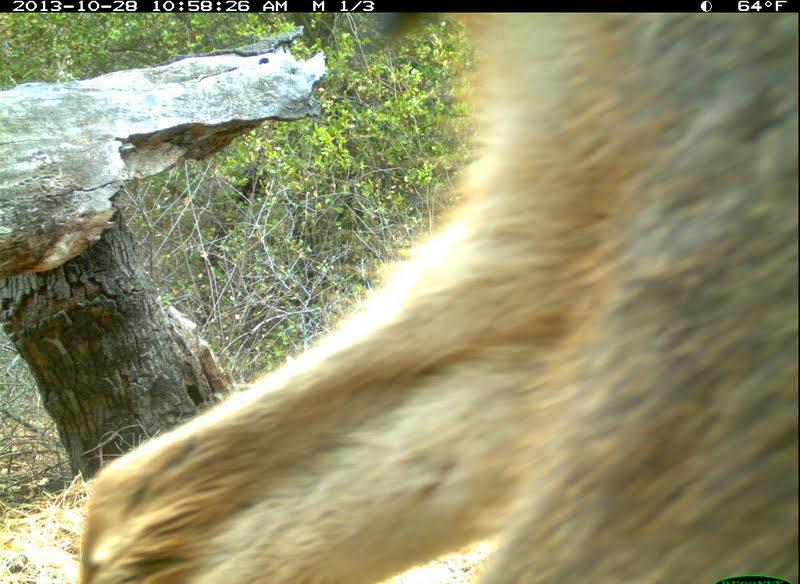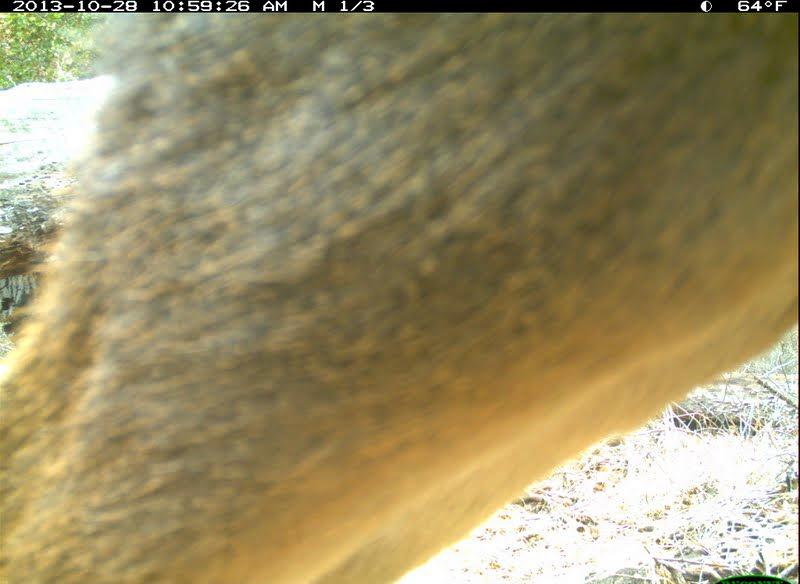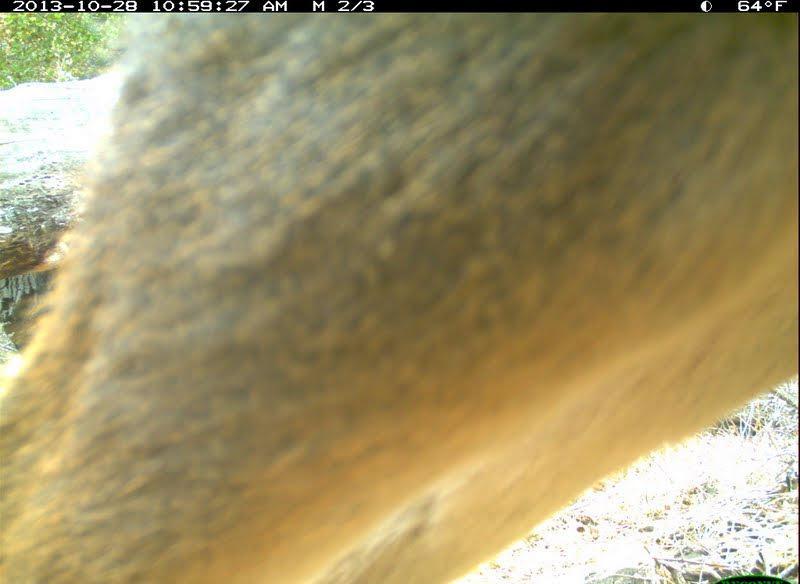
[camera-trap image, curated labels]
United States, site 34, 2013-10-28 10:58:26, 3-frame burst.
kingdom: Animalia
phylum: Chordata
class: Mammalia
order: Artiodactyla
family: Cervidae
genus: Odocoileus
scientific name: Odocoileus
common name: deer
Deer (Odocoileus).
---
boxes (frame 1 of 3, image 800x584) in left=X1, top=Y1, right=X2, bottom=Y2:
deer: left=80, top=14, right=798, bottom=584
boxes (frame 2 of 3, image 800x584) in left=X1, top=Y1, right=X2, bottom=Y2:
deer: left=1, top=13, right=799, bottom=583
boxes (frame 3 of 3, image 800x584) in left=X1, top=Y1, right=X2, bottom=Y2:
deer: left=0, top=11, right=800, bottom=583